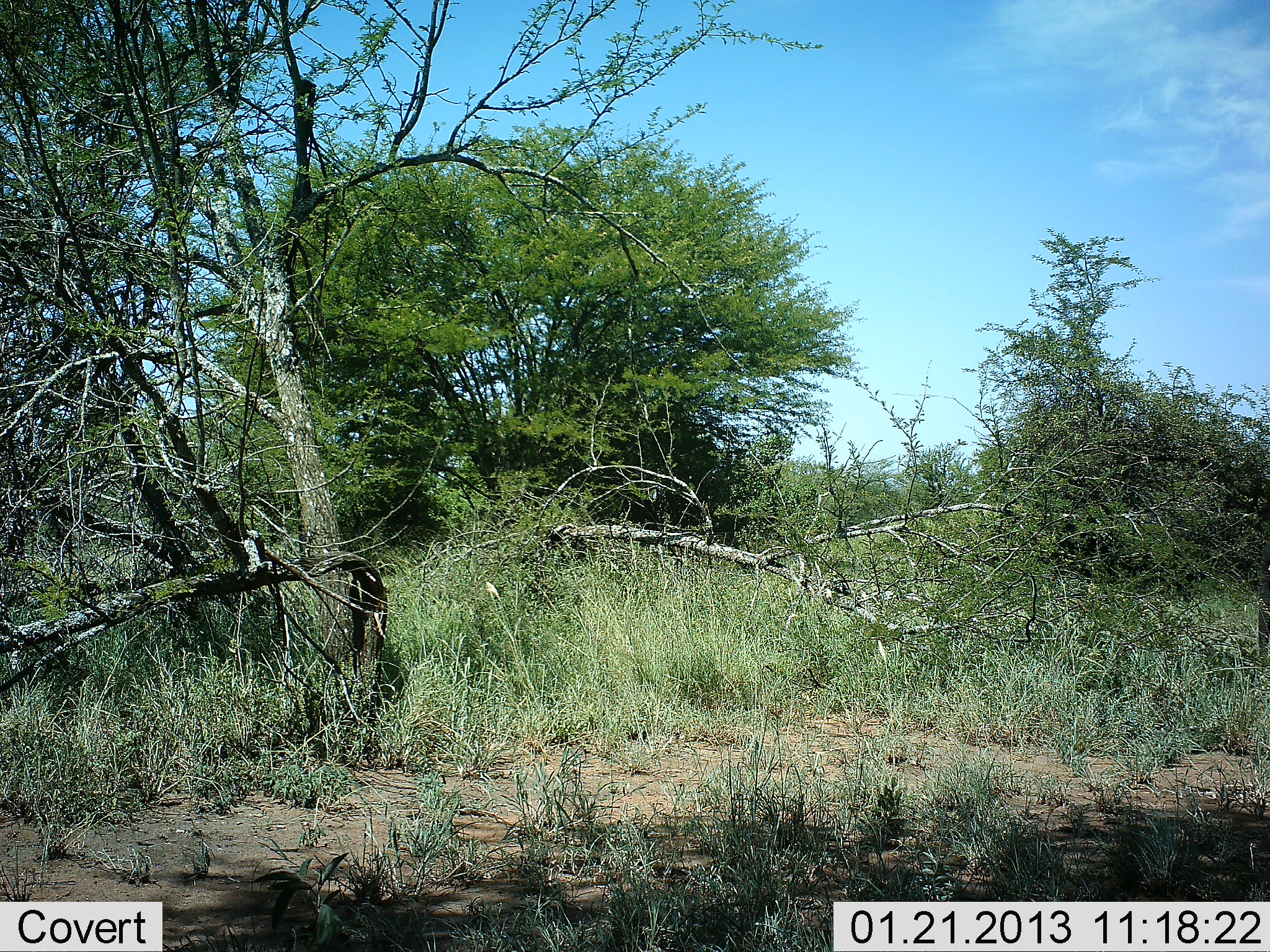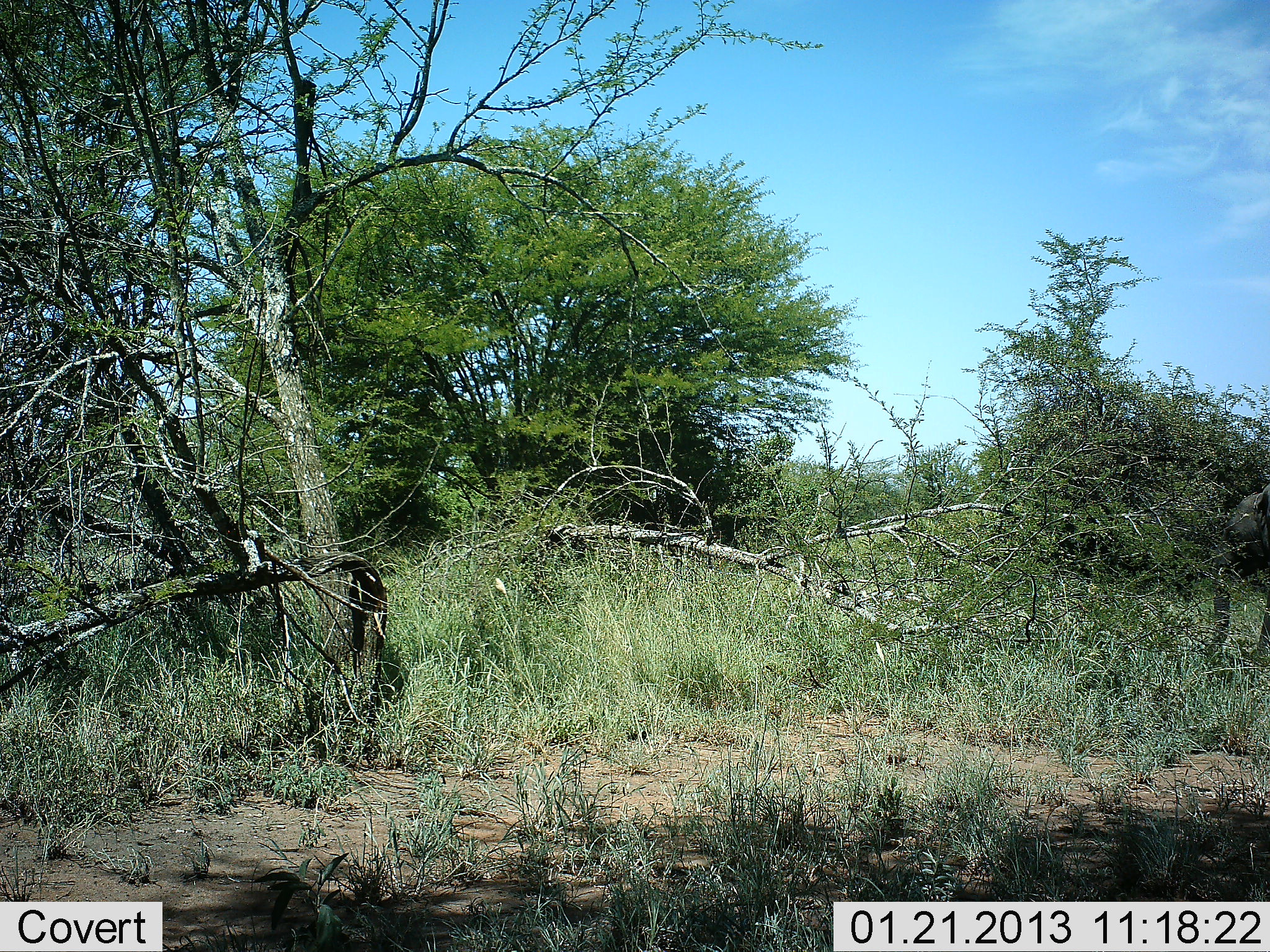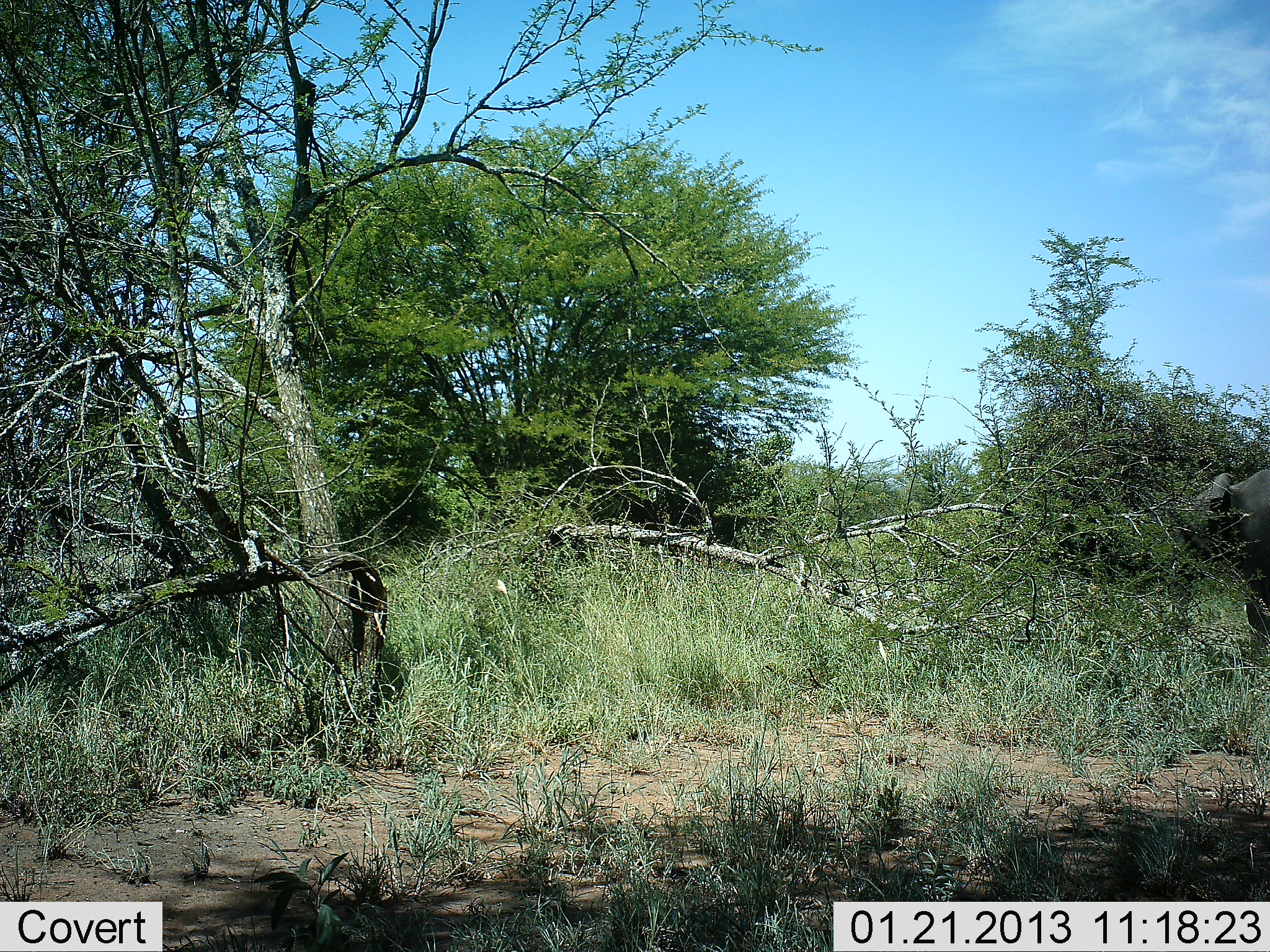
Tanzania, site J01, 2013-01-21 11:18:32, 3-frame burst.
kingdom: Animalia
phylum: Chordata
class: Mammalia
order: Proboscidea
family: Elephantidae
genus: Loxodonta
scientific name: Loxodonta africana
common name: african bush elephant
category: elephant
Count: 1.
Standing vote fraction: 5%.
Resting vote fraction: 0%.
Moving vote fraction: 100%.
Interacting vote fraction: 0%.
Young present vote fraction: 14%.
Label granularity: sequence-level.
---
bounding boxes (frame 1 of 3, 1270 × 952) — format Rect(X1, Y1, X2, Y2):
animal: Rect(1258, 529, 1270, 662)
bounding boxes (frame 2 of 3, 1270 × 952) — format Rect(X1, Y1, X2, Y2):
animal: Rect(1210, 484, 1270, 665)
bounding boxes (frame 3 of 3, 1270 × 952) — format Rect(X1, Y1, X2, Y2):
animal: Rect(1168, 468, 1270, 660)